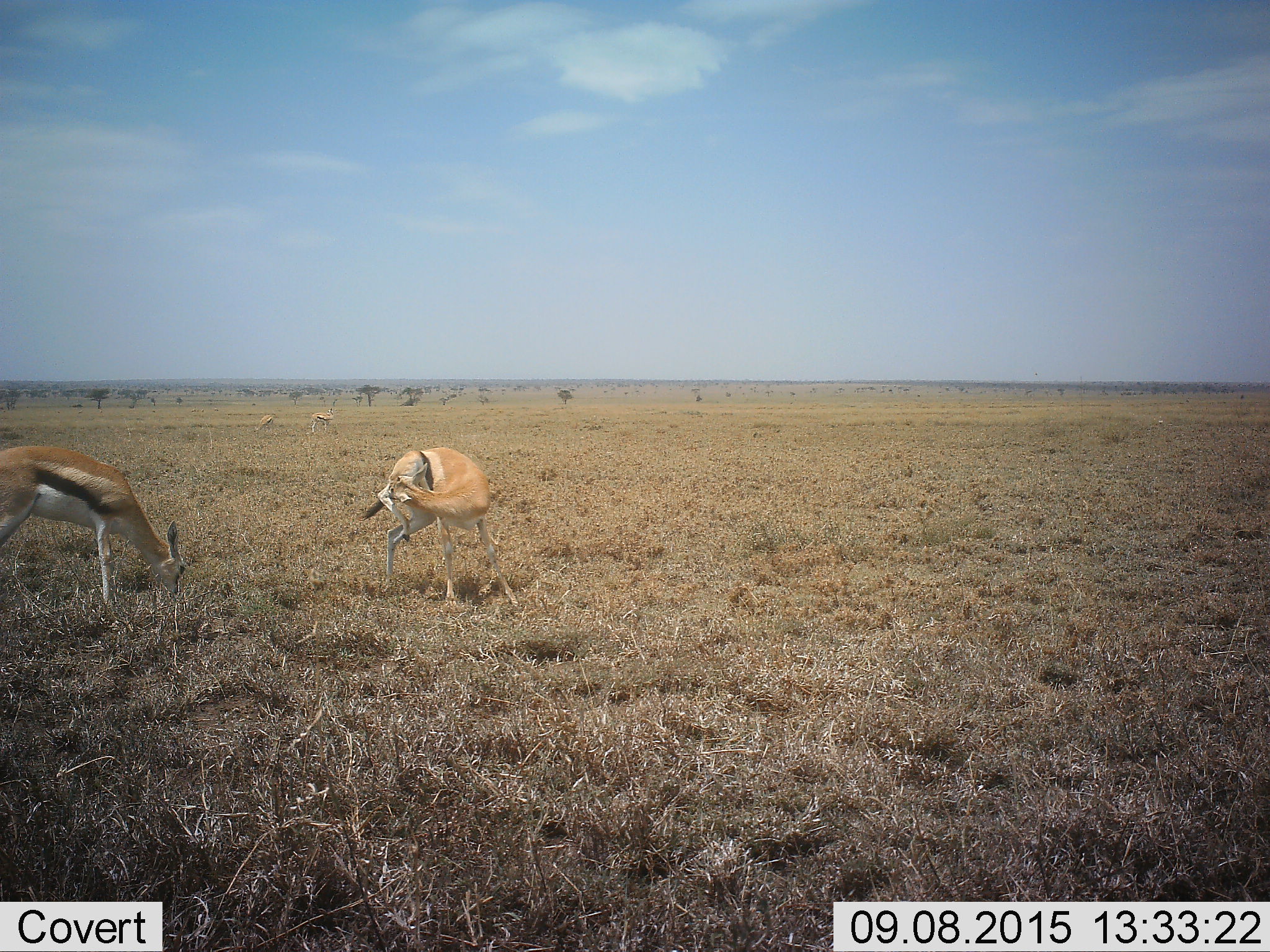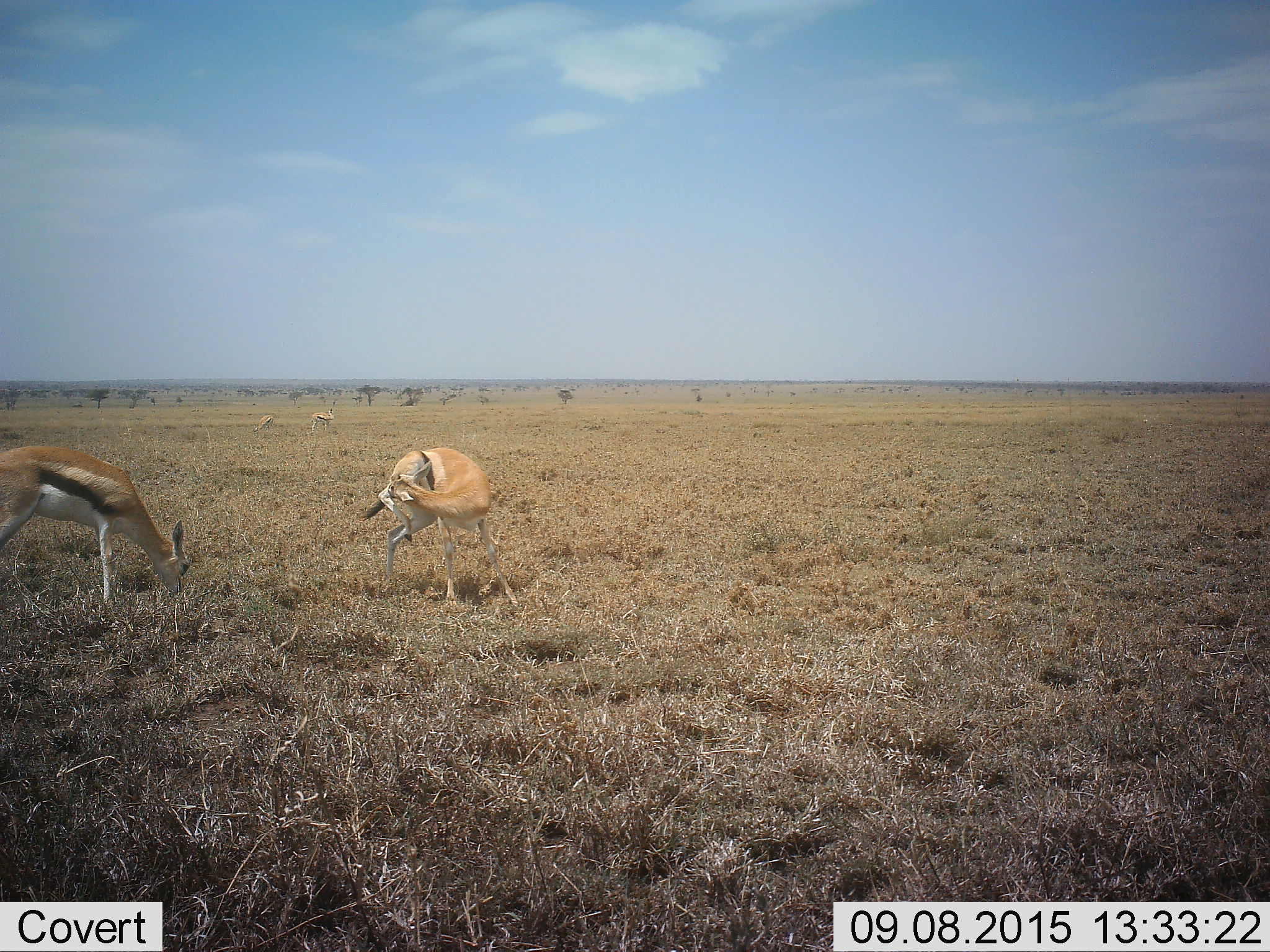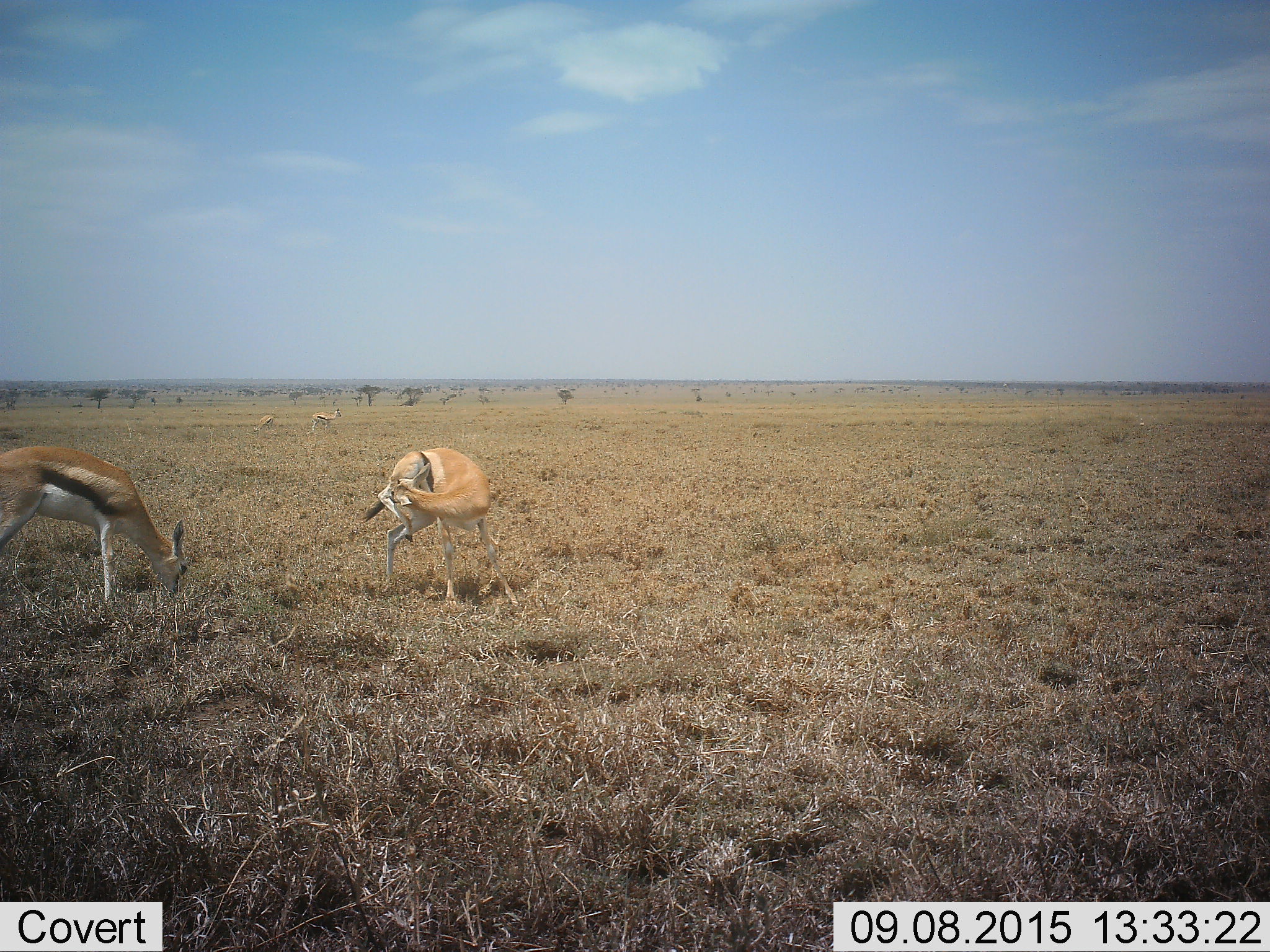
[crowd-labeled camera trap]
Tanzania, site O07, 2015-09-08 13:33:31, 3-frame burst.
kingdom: Animalia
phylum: Chordata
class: Mammalia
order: Artiodactyla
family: Bovidae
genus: Eudorcas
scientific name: Eudorcas thomsonii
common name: thomson's gazelle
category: gazellethomsons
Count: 4.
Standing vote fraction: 80%.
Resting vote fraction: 0%.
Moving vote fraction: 20%.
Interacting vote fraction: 0%.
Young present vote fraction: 0%.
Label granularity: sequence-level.